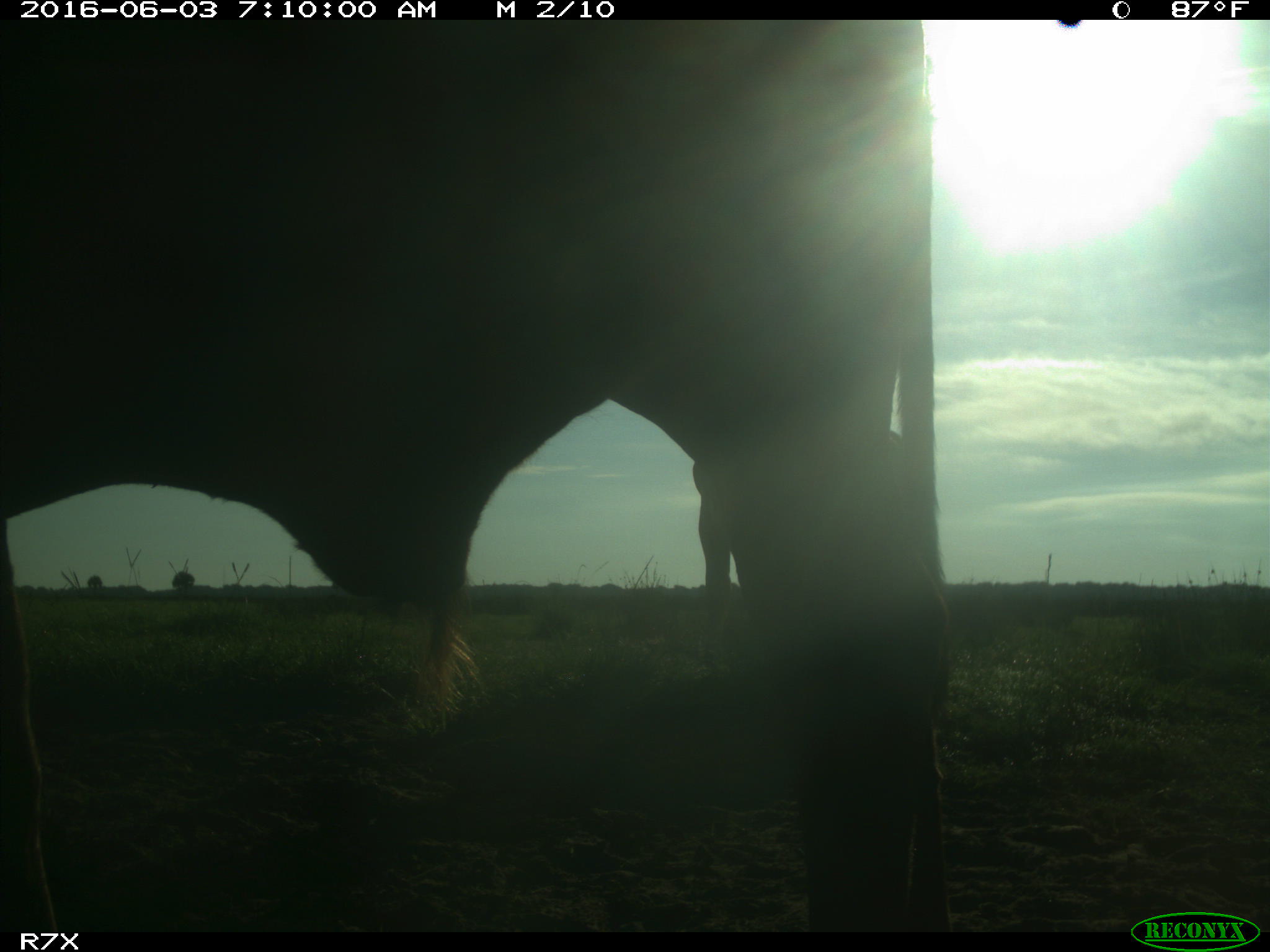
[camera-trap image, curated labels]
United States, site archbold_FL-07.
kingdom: Animalia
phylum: Chordata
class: Mammalia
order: Artiodactyla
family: Bovidae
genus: Bos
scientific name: Bos taurus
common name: domestic cow